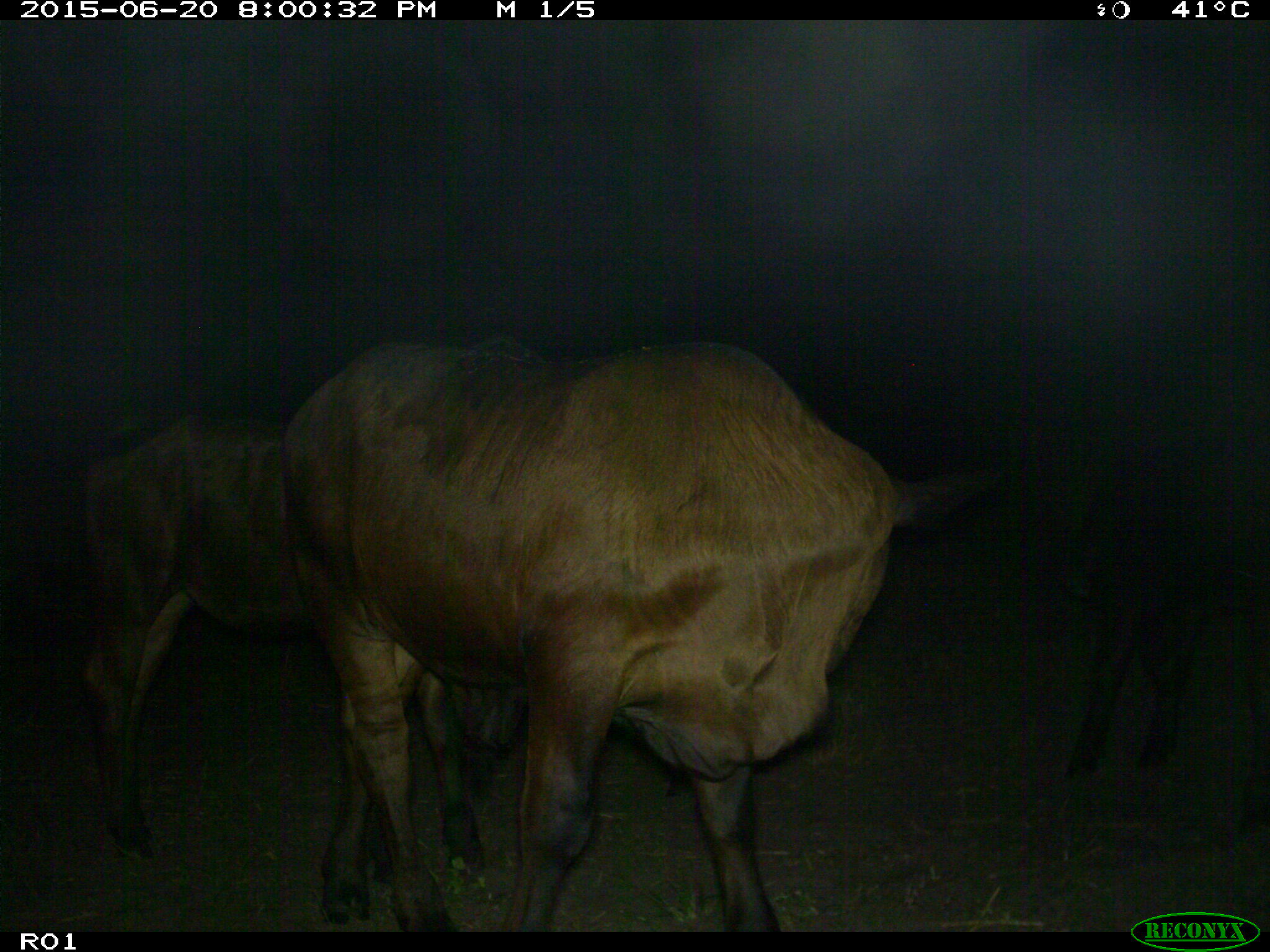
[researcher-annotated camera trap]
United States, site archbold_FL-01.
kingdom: Animalia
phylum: Chordata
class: Mammalia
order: Artiodactyla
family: Bovidae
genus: Bos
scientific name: Bos taurus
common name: domestic cow